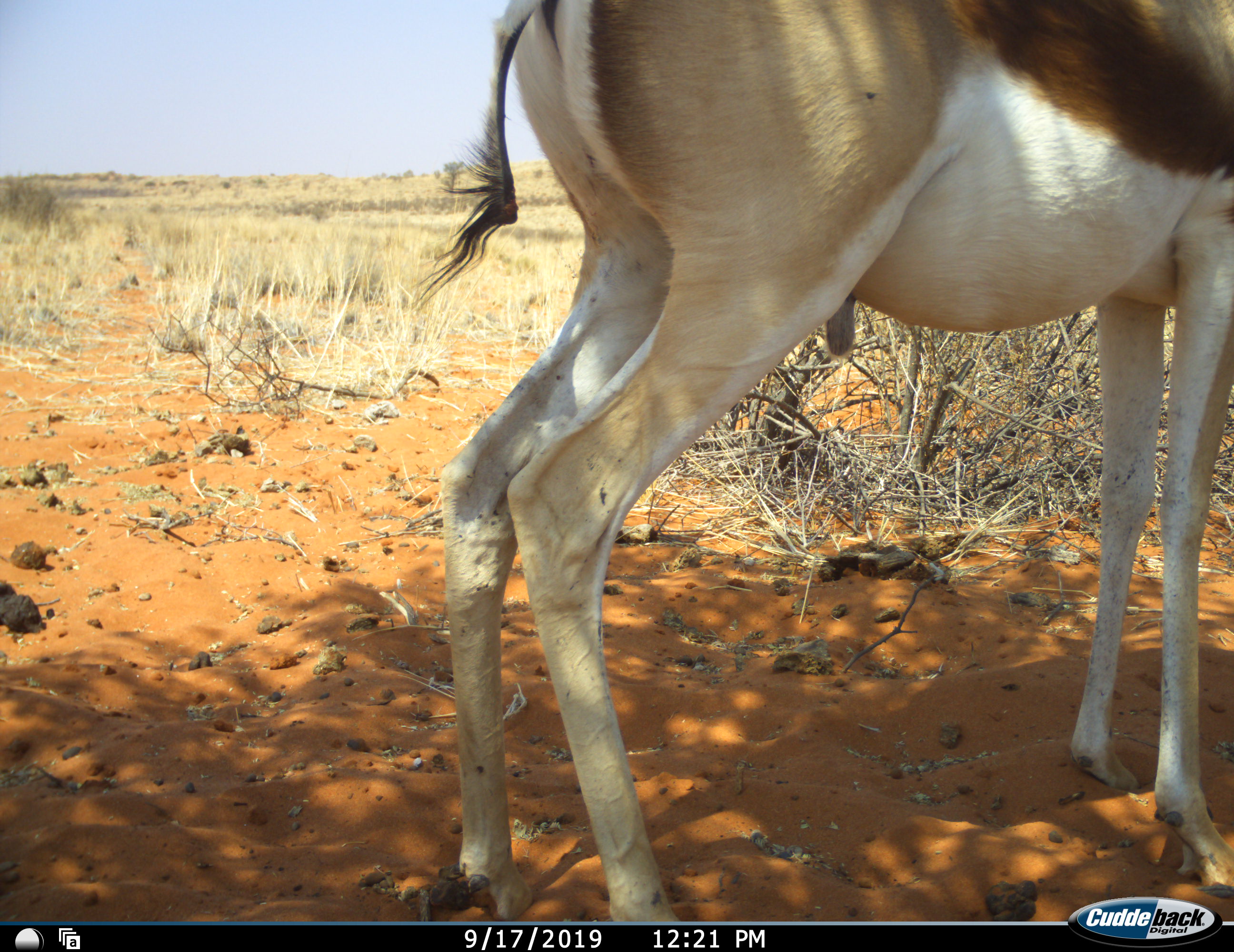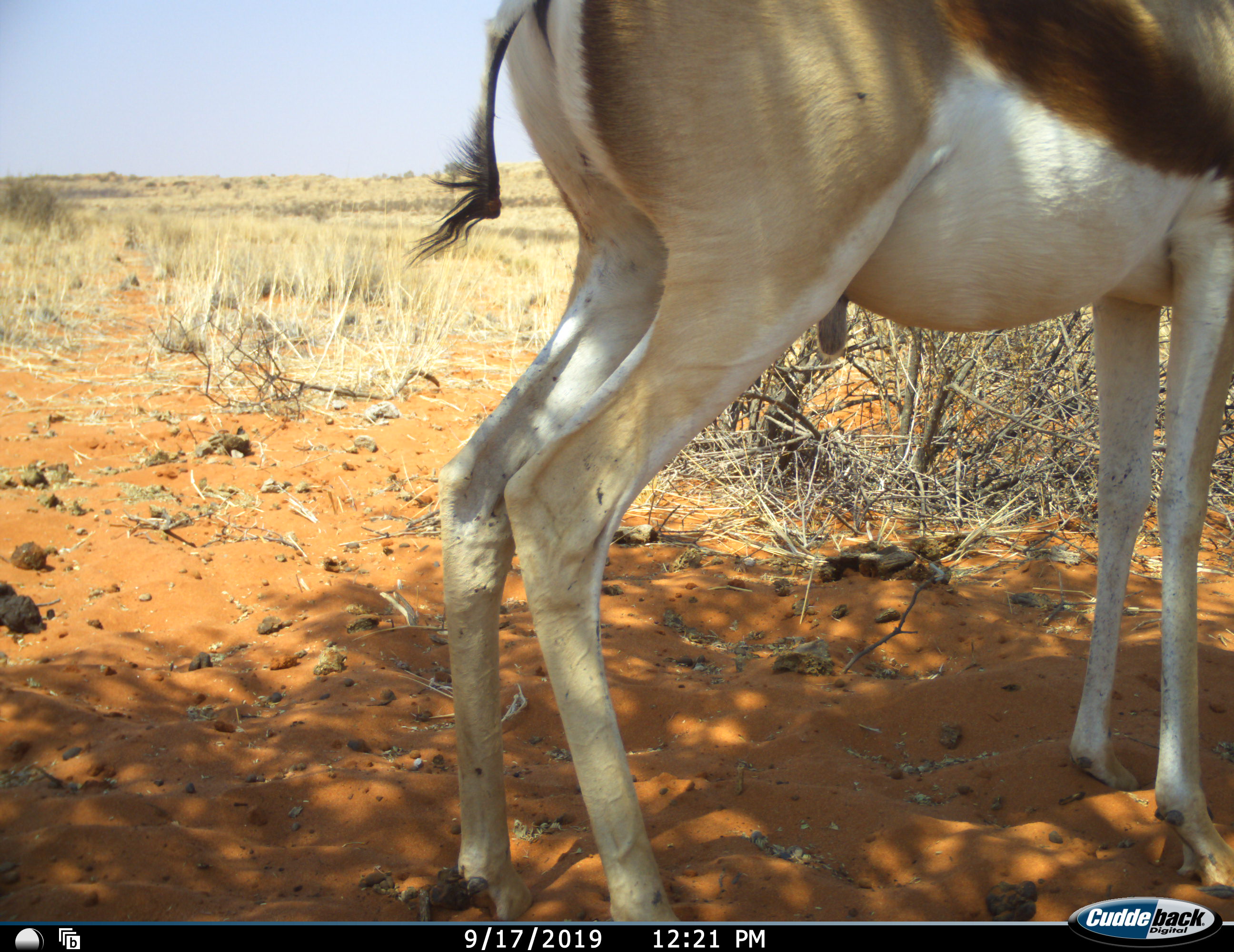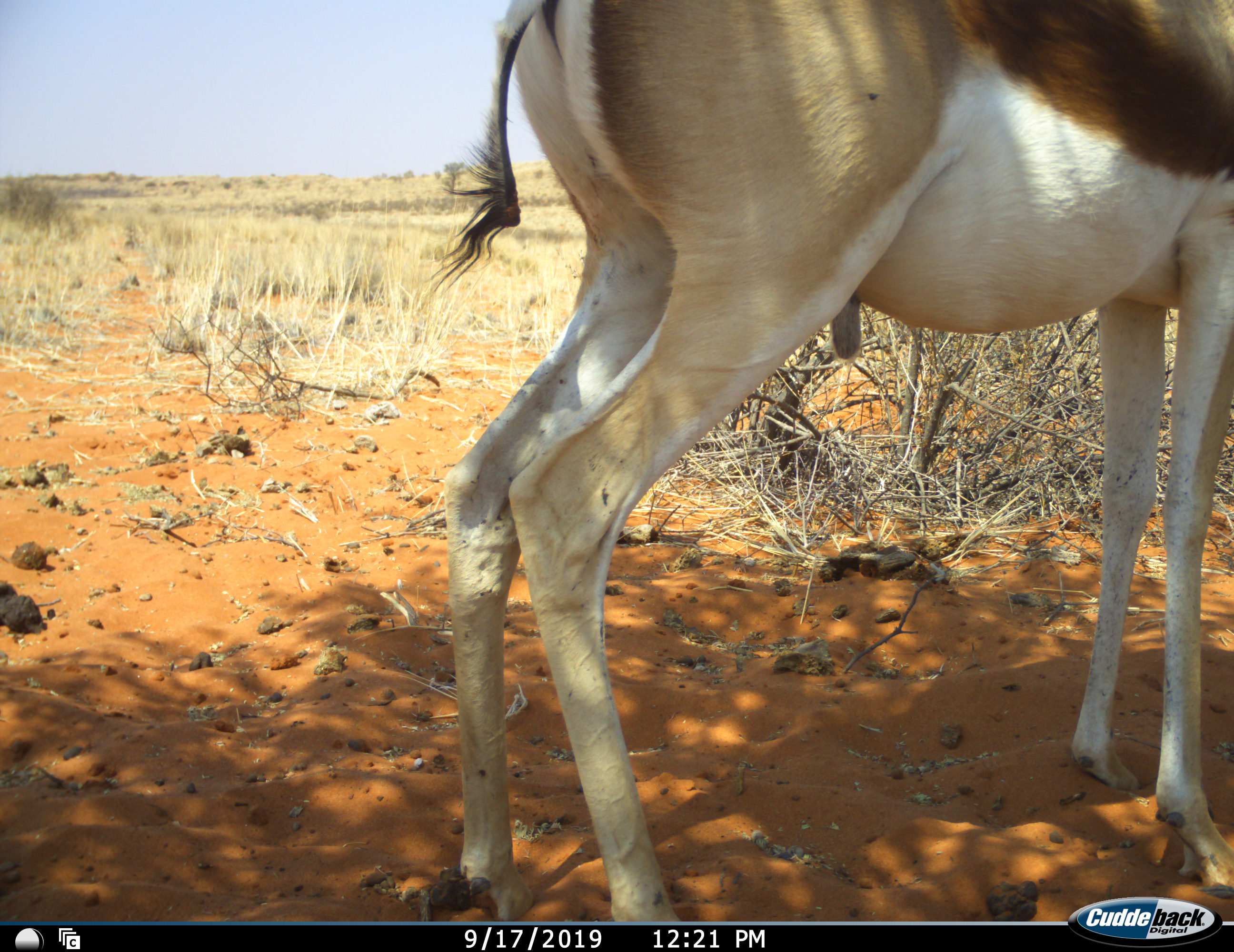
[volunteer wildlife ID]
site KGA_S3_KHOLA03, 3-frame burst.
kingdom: Animalia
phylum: Chordata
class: Mammalia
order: Artiodactyla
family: Bovidae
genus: Antidorcas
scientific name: Antidorcas marsupialis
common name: springbok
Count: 1.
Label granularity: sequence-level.